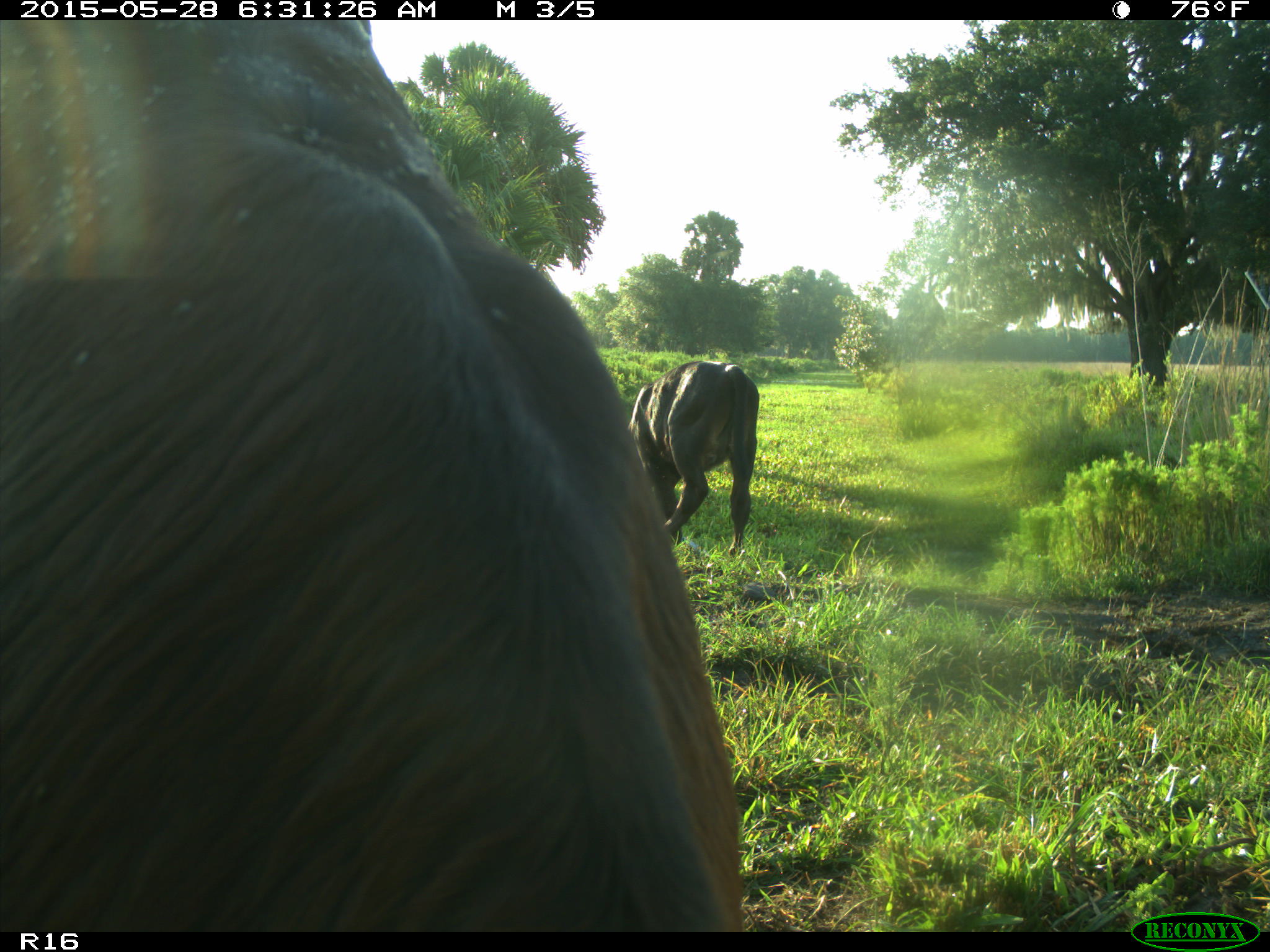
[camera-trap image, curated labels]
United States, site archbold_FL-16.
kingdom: Animalia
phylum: Chordata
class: Mammalia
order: Artiodactyla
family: Bovidae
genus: Bos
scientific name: Bos taurus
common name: domestic cow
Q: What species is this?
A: Bos taurus (domestic cow).